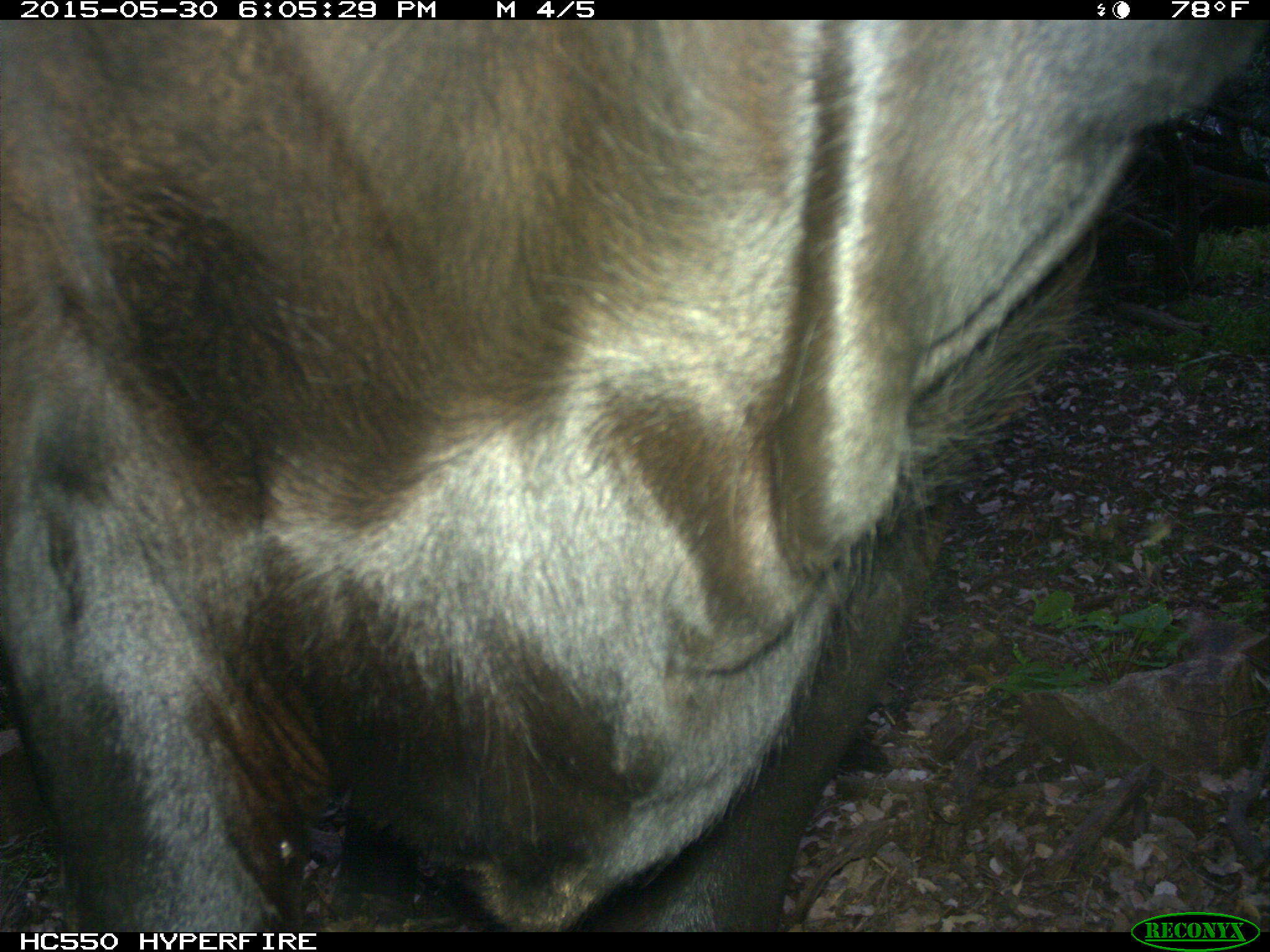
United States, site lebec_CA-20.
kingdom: Animalia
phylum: Chordata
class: Mammalia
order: Artiodactyla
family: Bovidae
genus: Bos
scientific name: Bos taurus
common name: domestic cow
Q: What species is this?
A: Bos taurus (domestic cow).